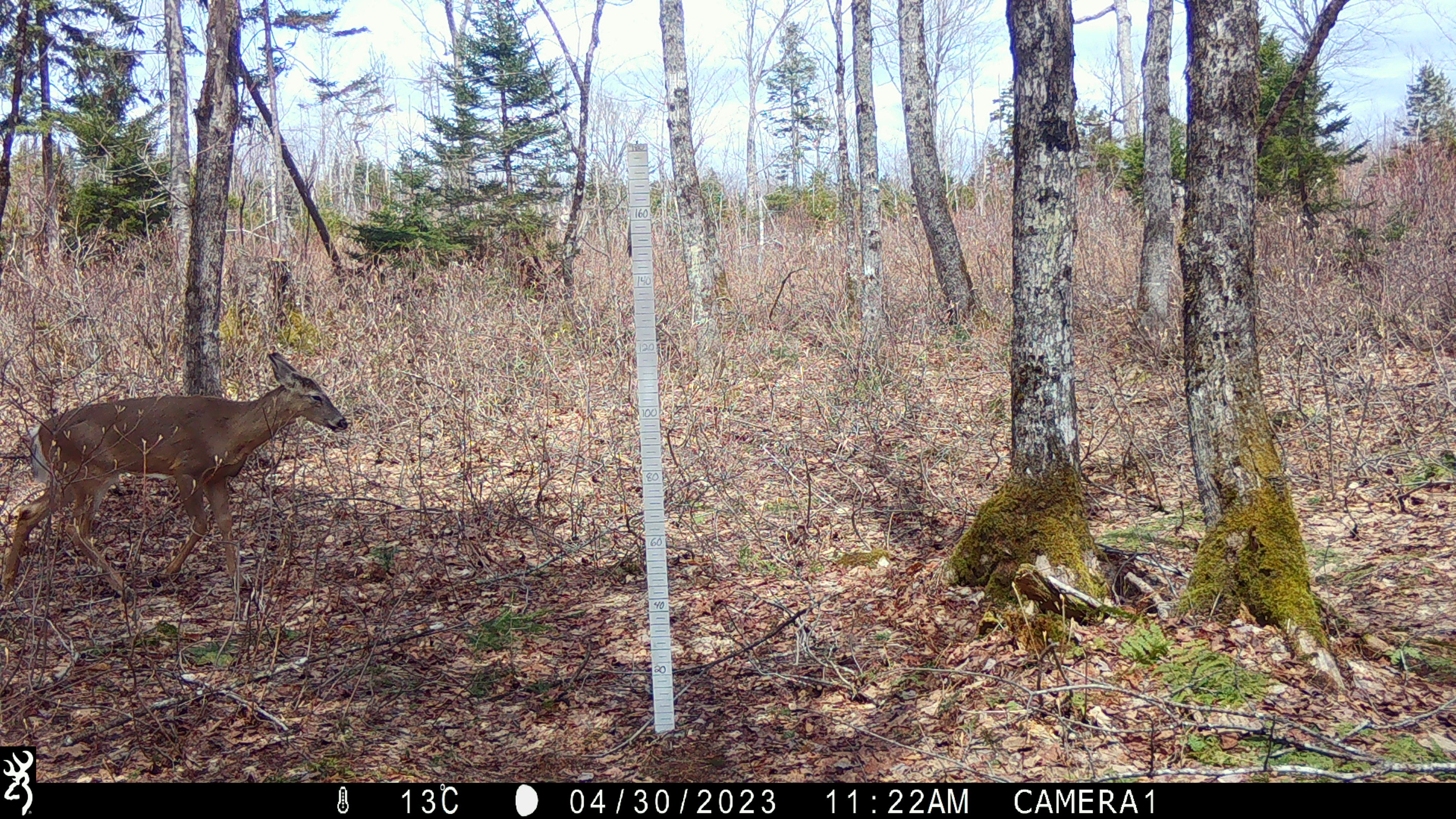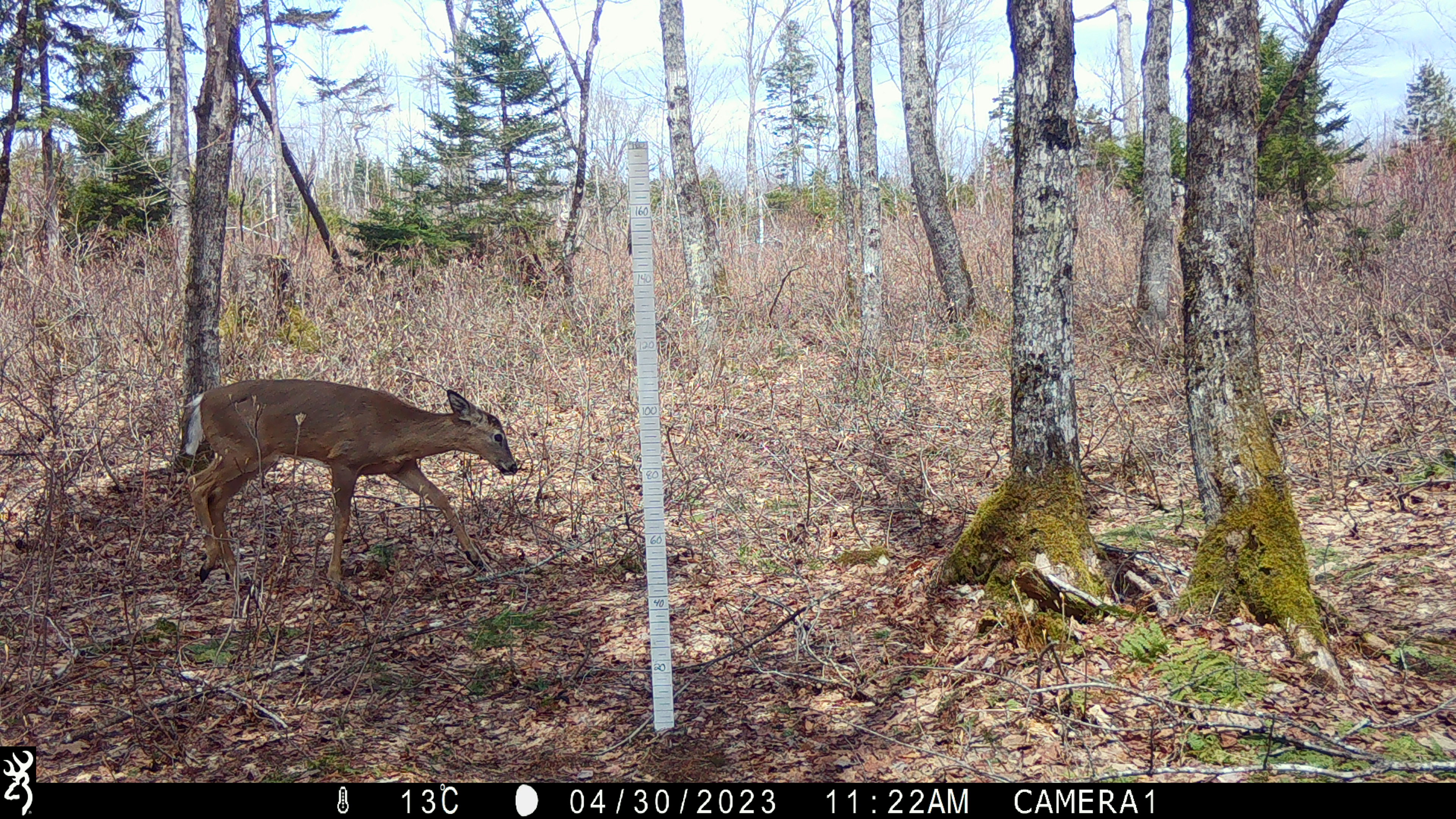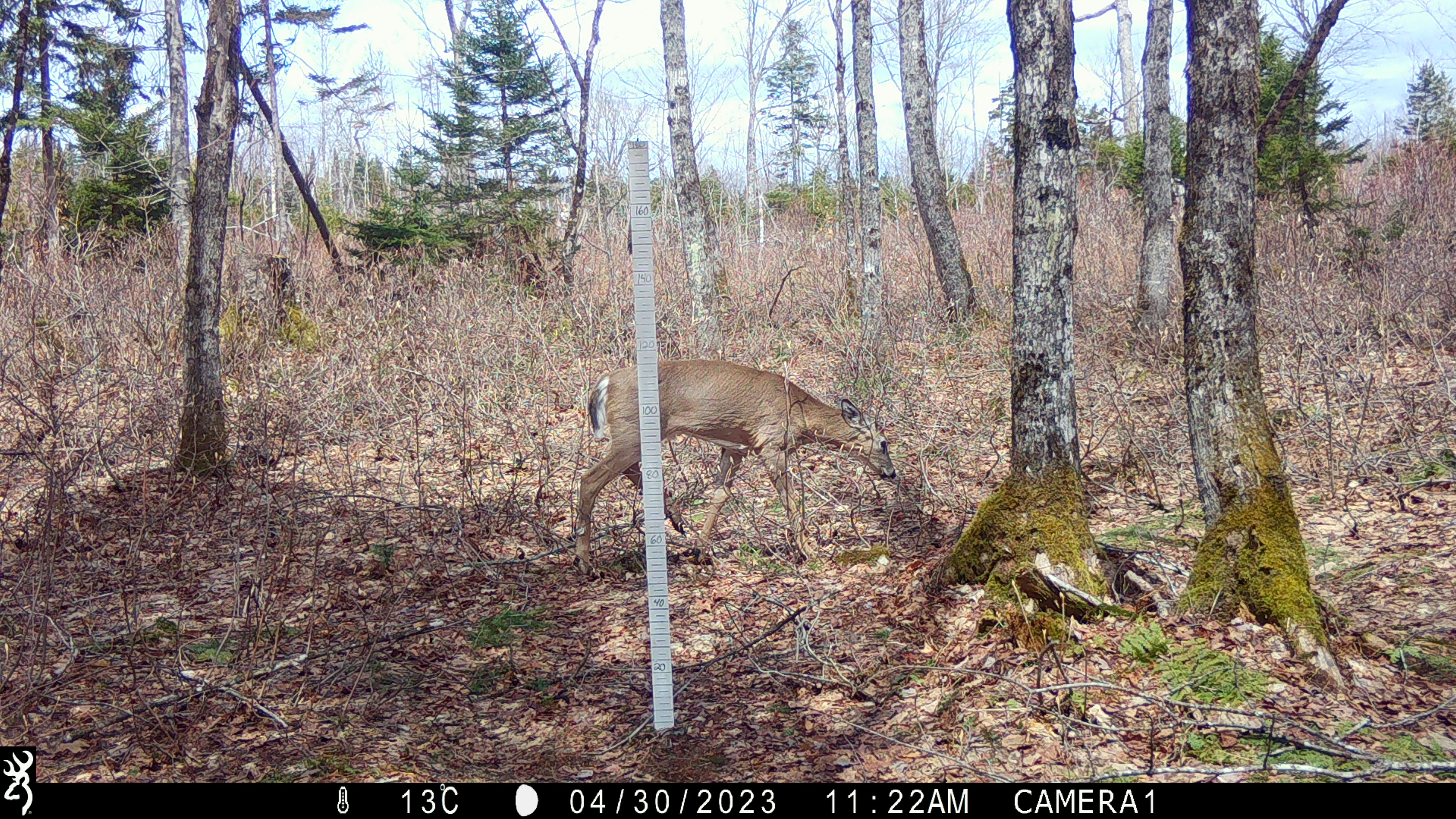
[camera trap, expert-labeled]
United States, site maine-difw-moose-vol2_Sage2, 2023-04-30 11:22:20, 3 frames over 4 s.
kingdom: Animalia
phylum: Chordata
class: Mammalia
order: Artiodactyla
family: Cervidae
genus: Odocoileus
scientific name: Odocoileus virginianus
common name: white-tailed deer